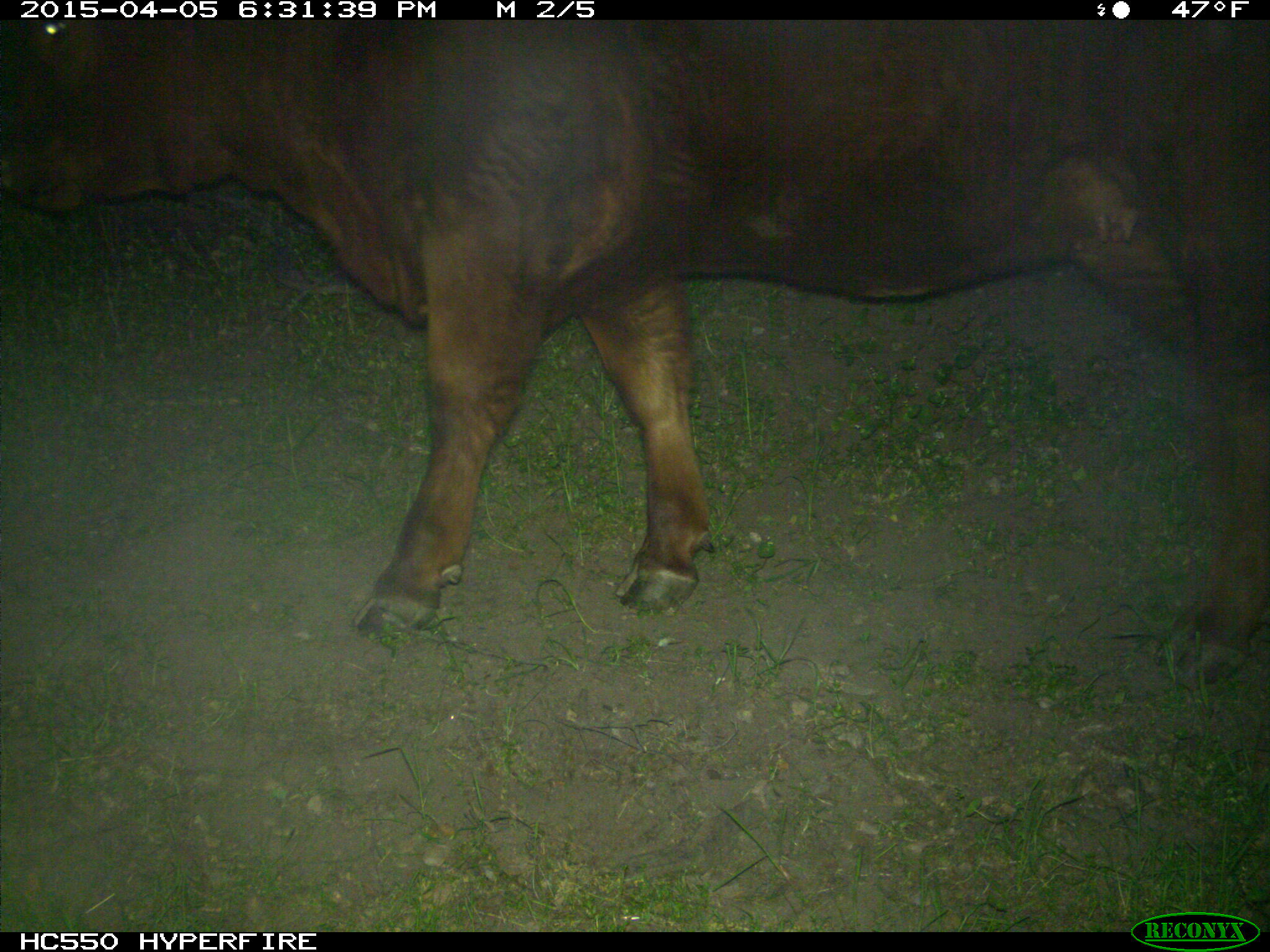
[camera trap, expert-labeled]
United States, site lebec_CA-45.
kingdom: Animalia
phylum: Chordata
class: Mammalia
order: Artiodactyla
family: Bovidae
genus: Bos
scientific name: Bos taurus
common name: domestic cow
Bos taurus (domestic cow).